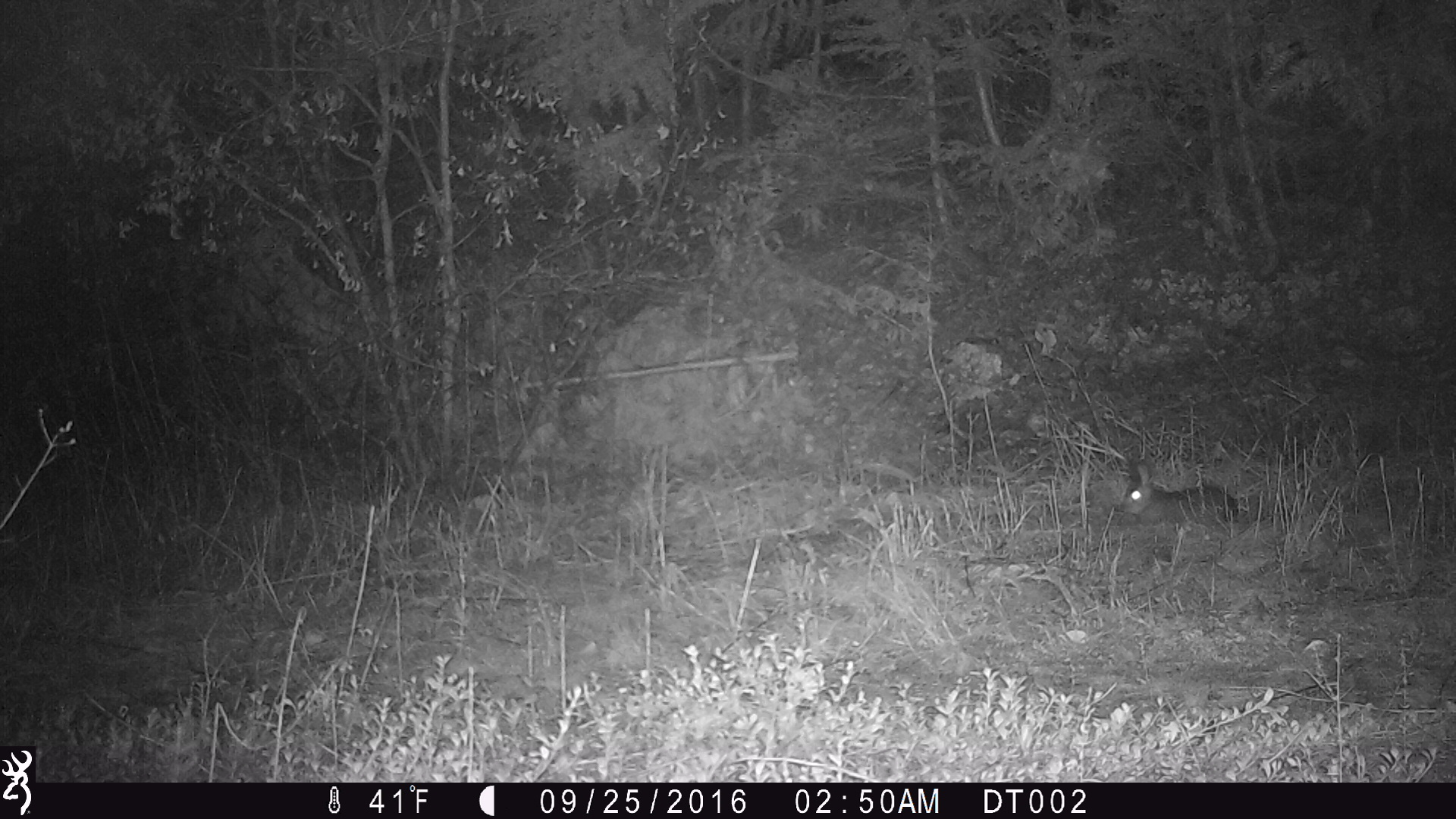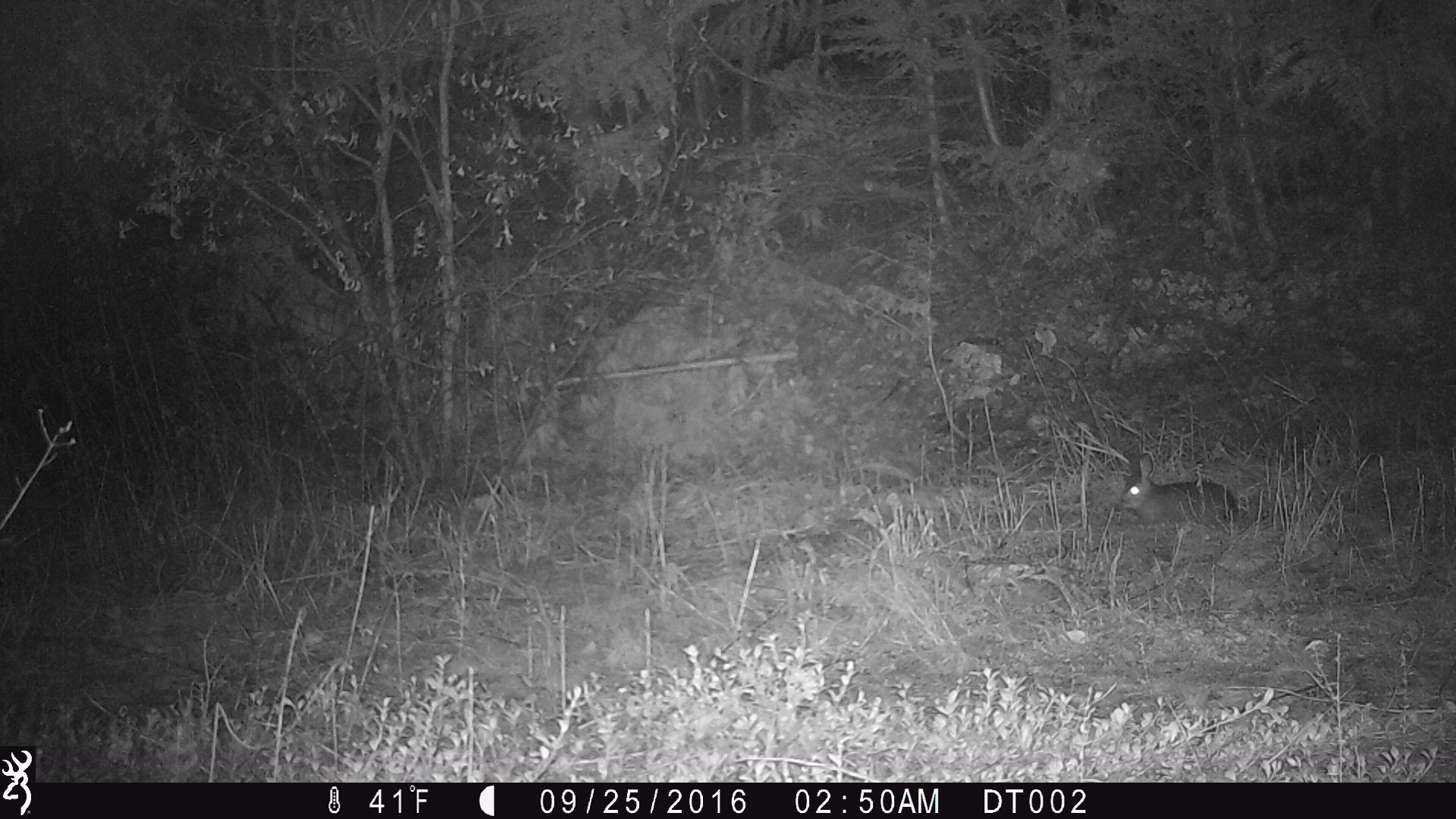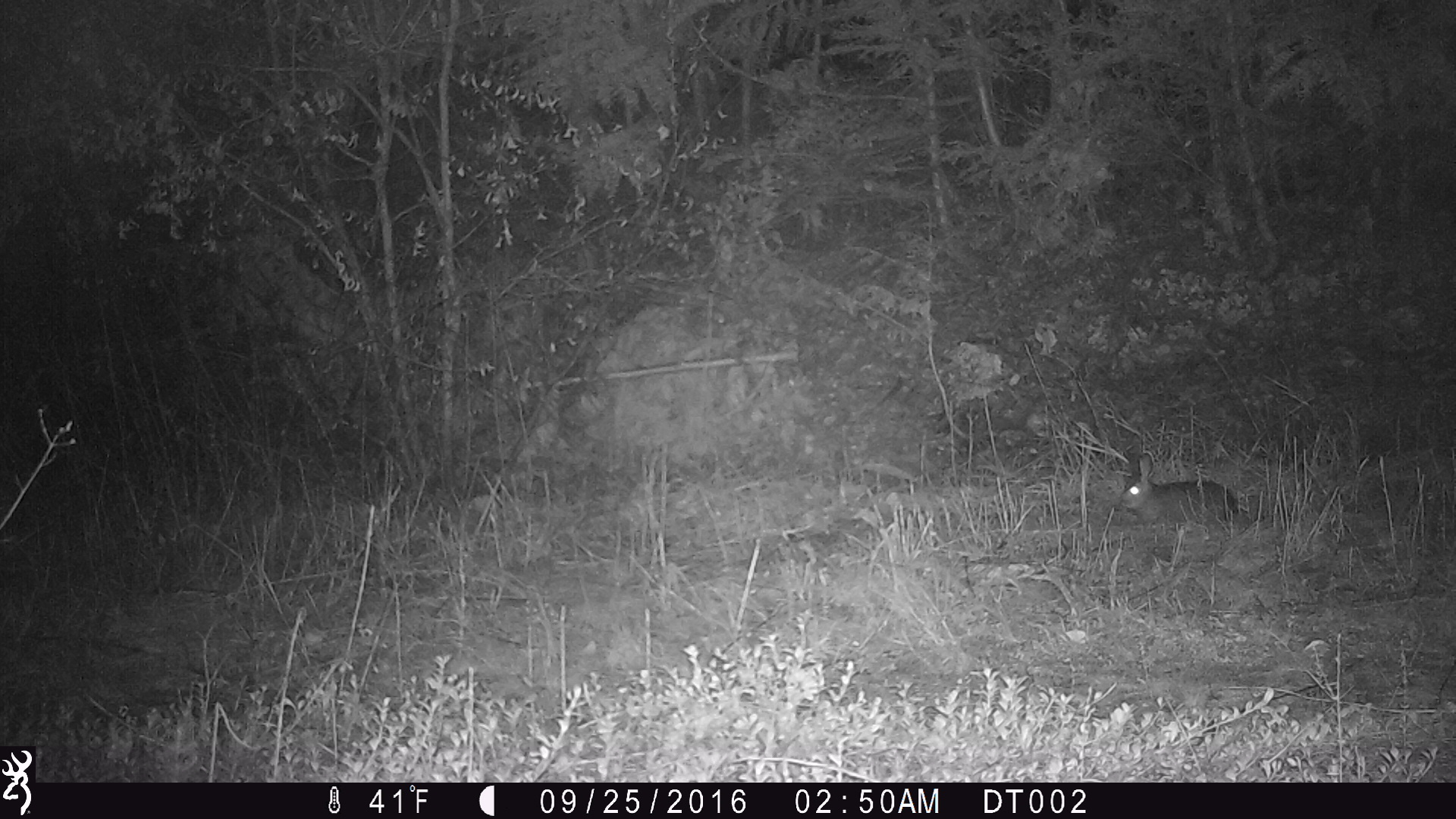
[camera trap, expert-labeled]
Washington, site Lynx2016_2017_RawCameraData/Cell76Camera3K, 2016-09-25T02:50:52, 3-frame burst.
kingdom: Animalia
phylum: Chordata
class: Mammalia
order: Lagomorpha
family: Leporidae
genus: Lepus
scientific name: Lepus americanus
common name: snowshoe hare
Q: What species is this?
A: Lepus americanus (snowshoe hare).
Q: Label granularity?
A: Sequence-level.